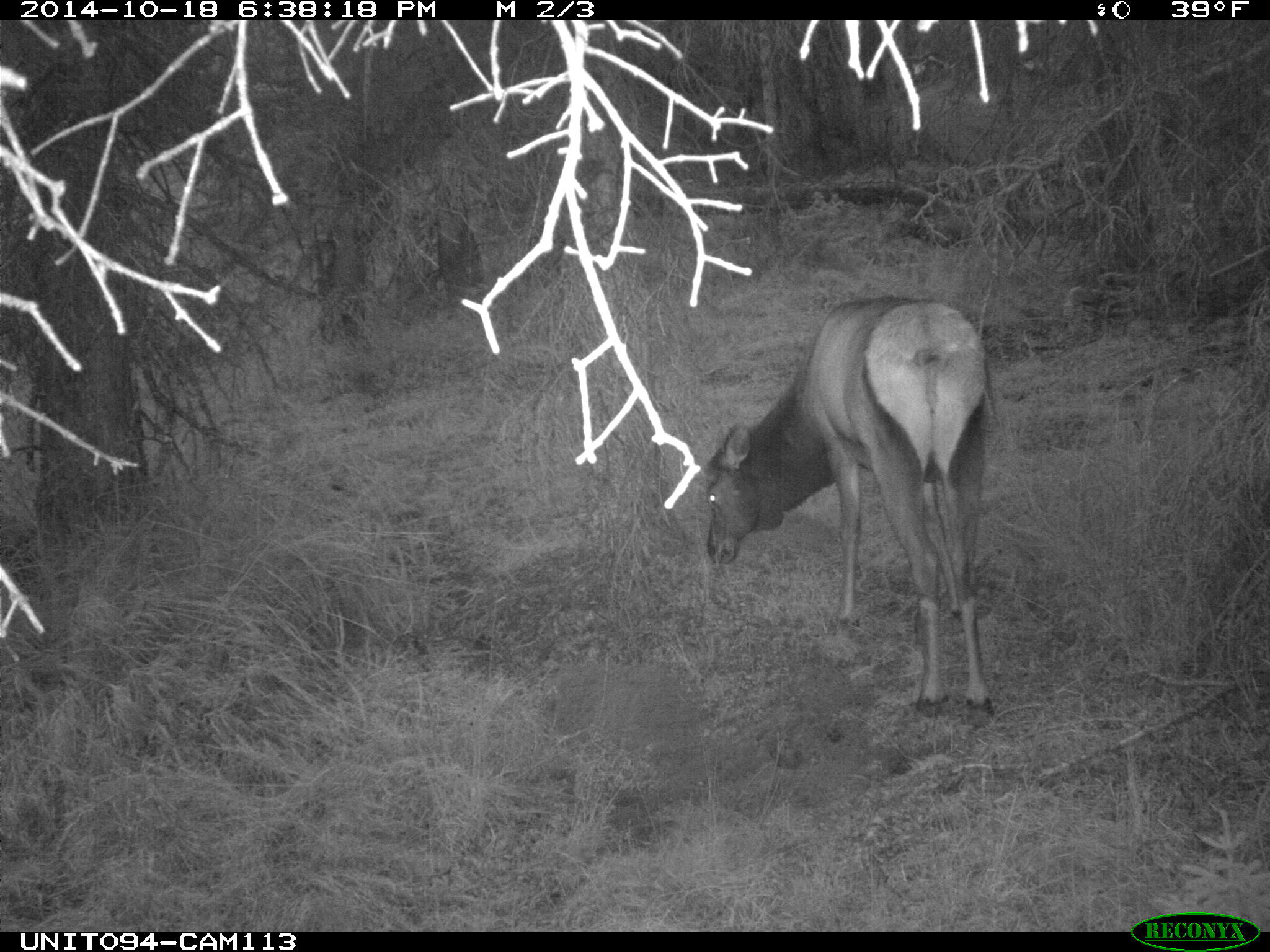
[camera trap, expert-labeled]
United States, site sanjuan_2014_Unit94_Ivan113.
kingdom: Animalia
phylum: Chordata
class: Mammalia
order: Artiodactyla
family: Cervidae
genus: Cervus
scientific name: Cervus elaphus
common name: red deer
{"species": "Cervus elaphus (red deer)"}